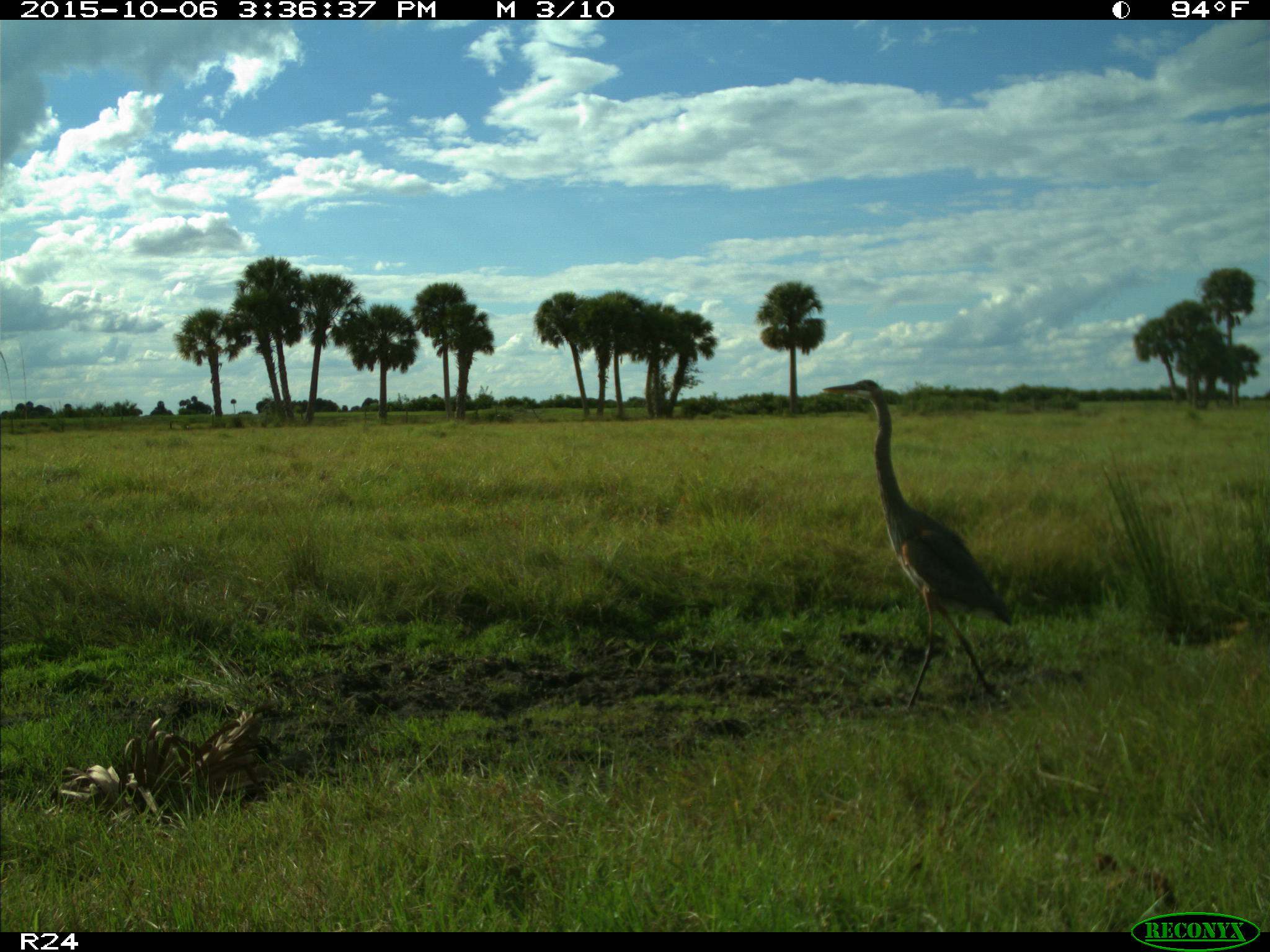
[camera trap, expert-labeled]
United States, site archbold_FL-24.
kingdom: Animalia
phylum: Chordata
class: Aves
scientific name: Aves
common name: birds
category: unidentified bird